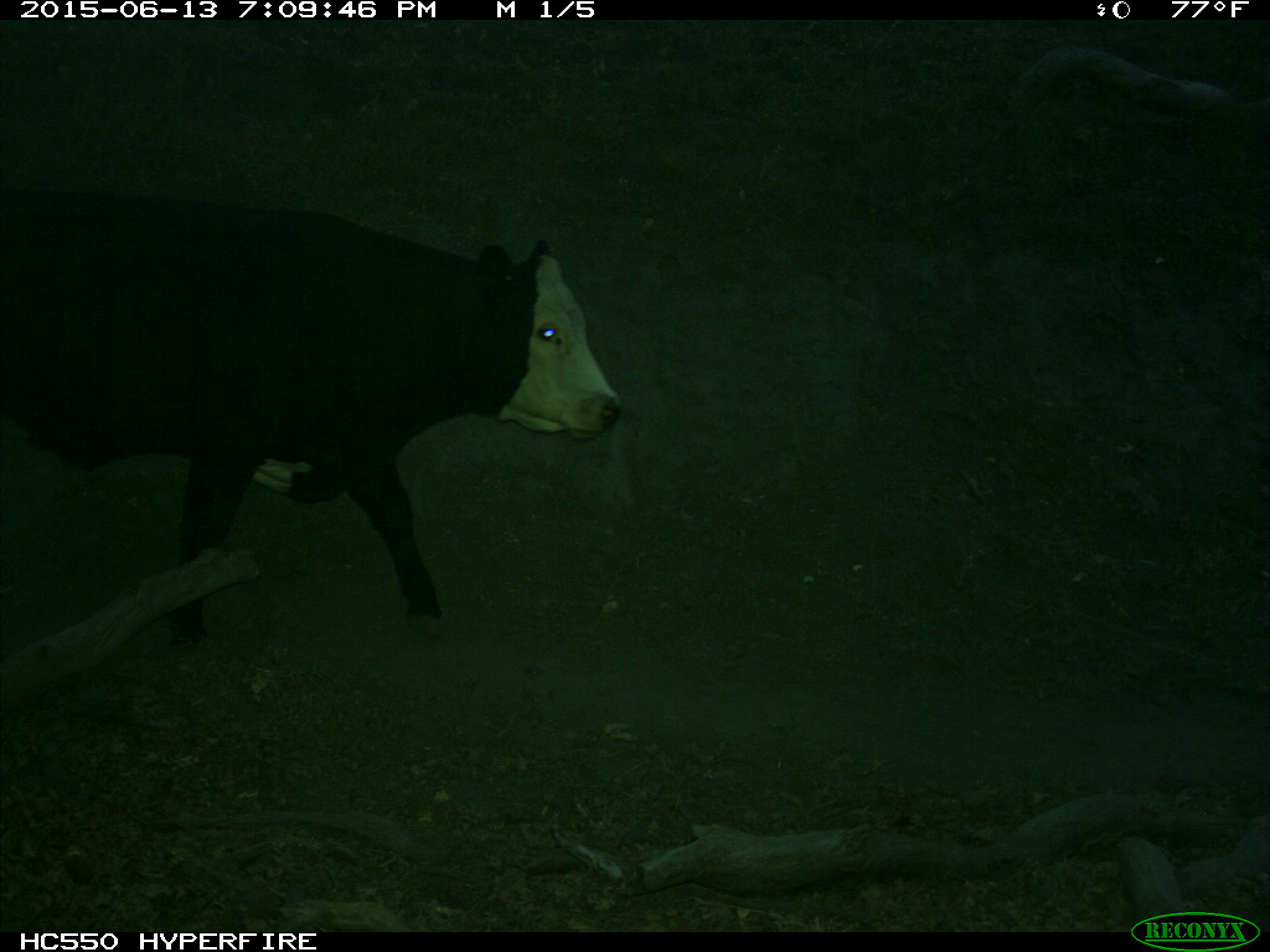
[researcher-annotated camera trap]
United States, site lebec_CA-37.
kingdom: Animalia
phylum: Chordata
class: Mammalia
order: Artiodactyla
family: Bovidae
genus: Bos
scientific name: Bos taurus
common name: domestic cow